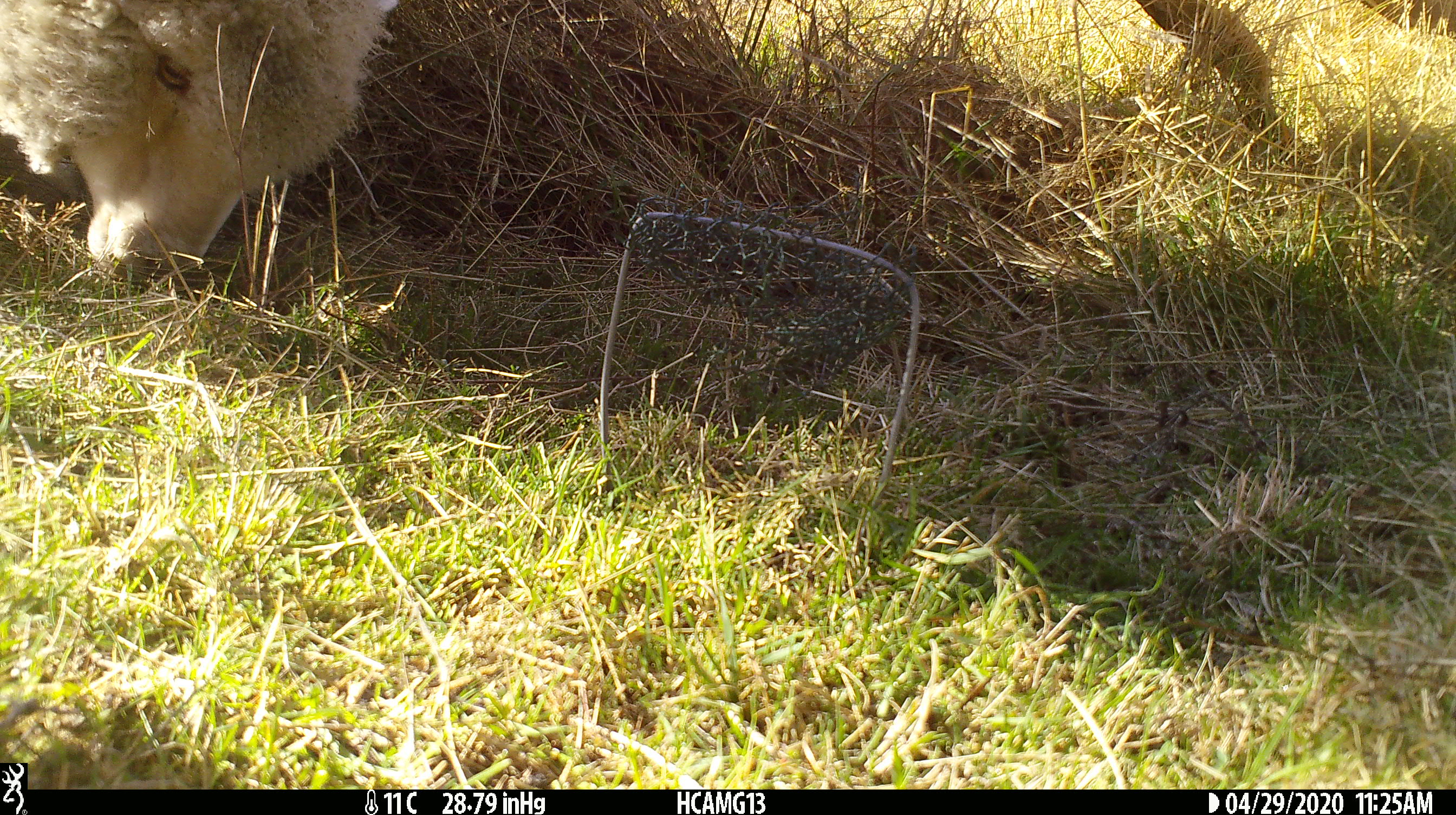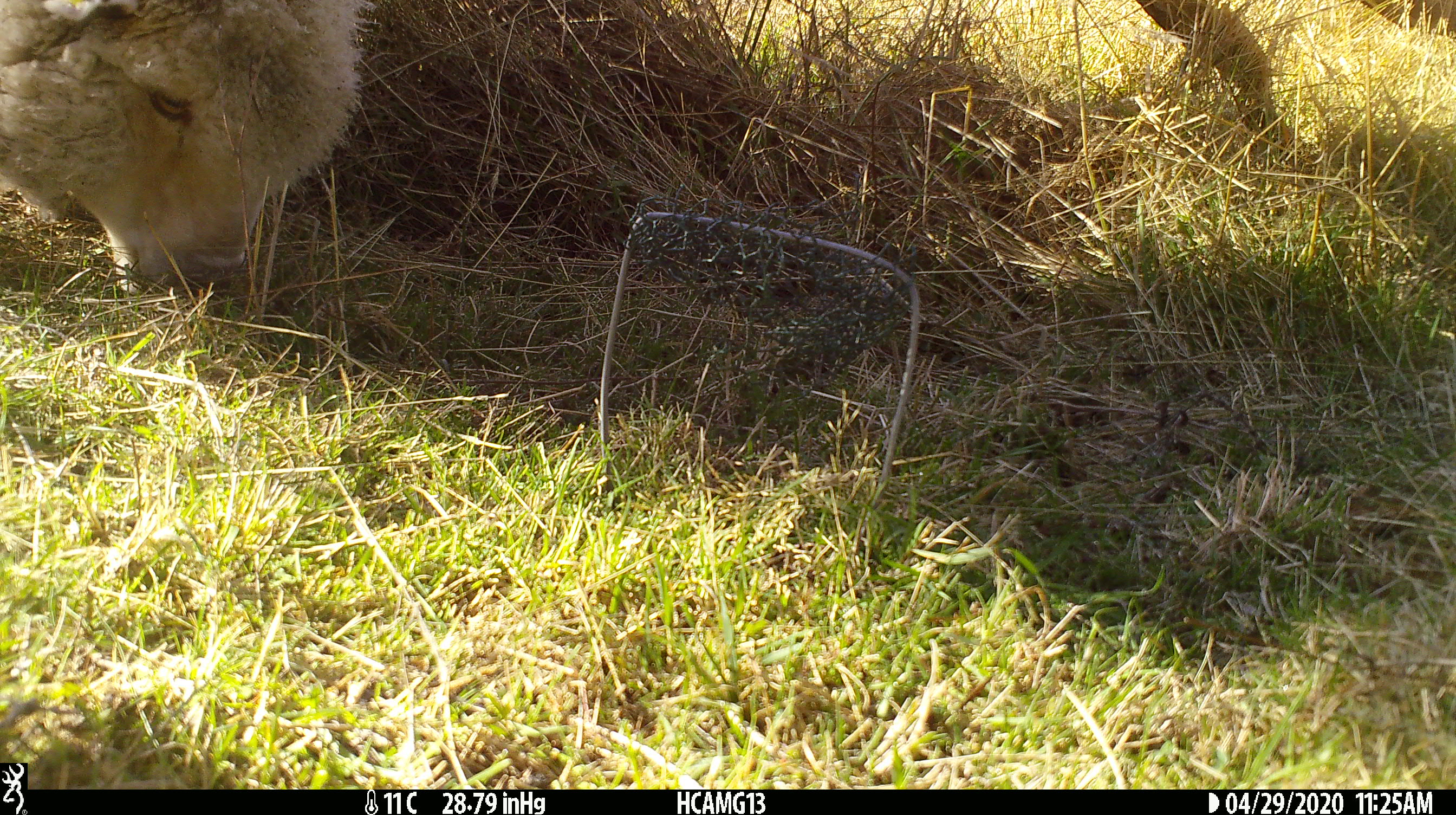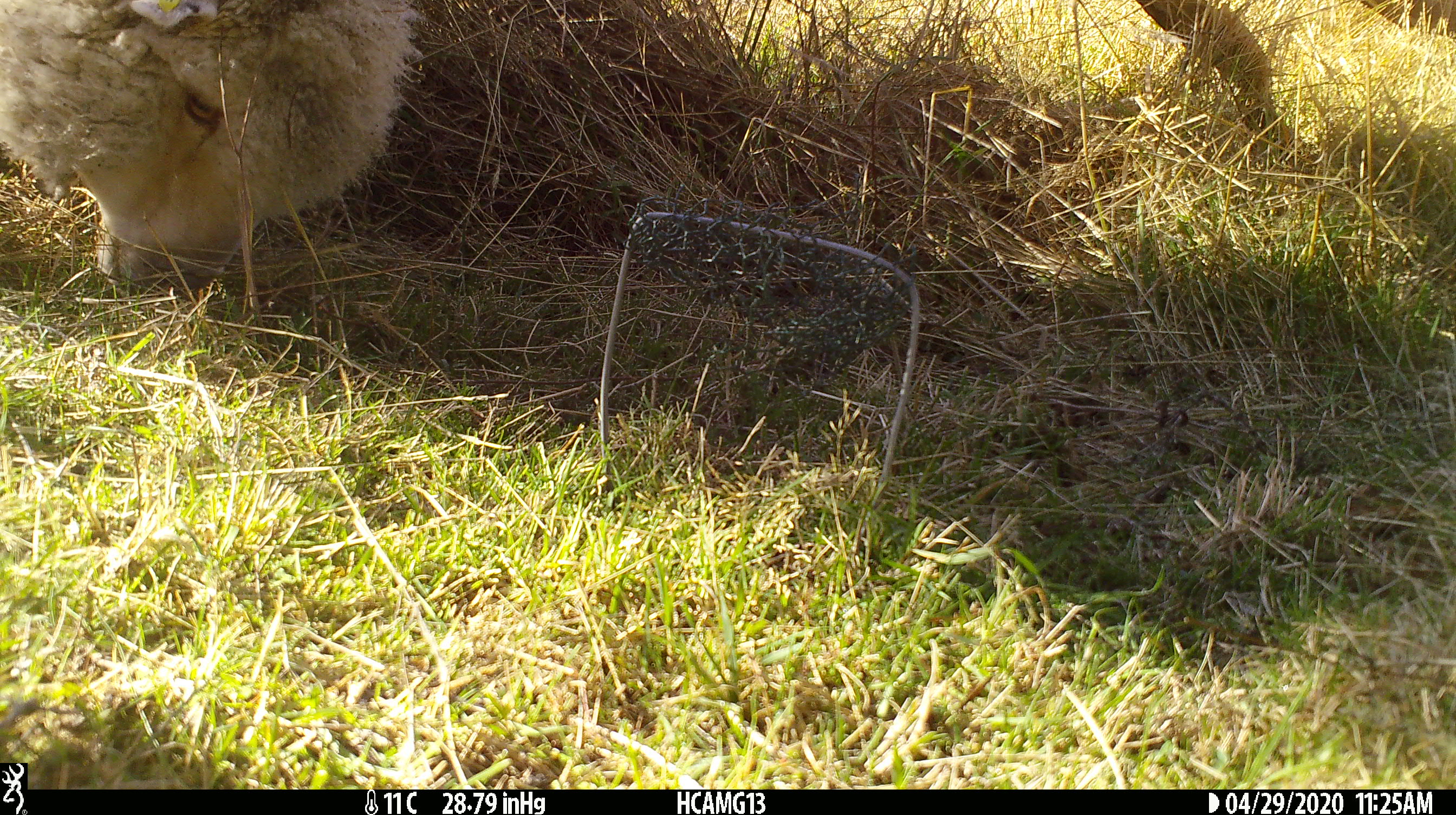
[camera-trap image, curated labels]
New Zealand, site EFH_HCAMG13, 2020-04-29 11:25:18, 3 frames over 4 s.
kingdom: Animalia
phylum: Chordata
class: Mammalia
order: Artiodactyla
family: Bovidae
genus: Ovis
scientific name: Ovis aries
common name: domestic sheep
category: sheep